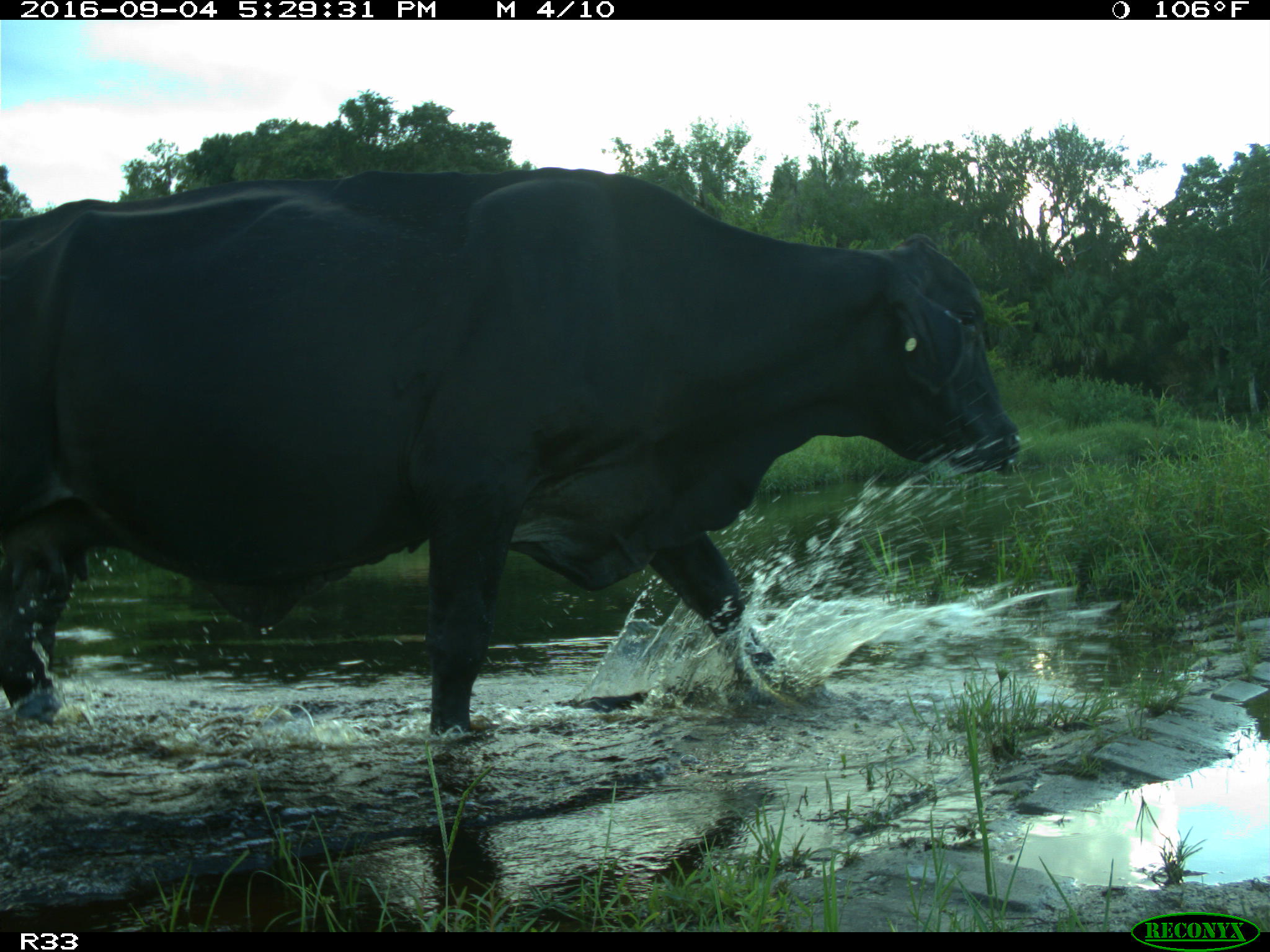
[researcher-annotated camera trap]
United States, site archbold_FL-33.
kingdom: Animalia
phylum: Chordata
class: Mammalia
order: Artiodactyla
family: Bovidae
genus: Bos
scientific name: Bos taurus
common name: domestic cow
Bos taurus (domestic cow).